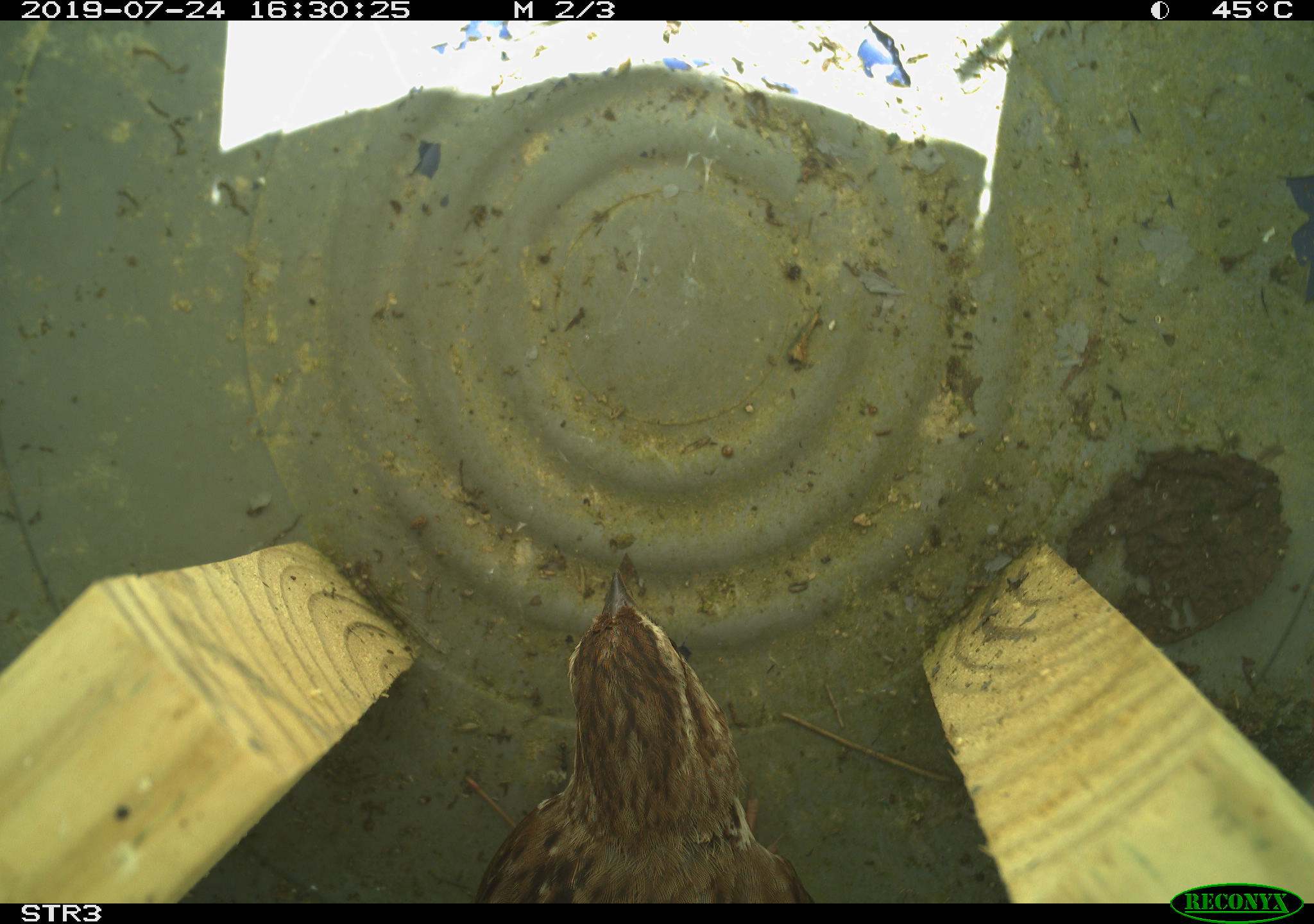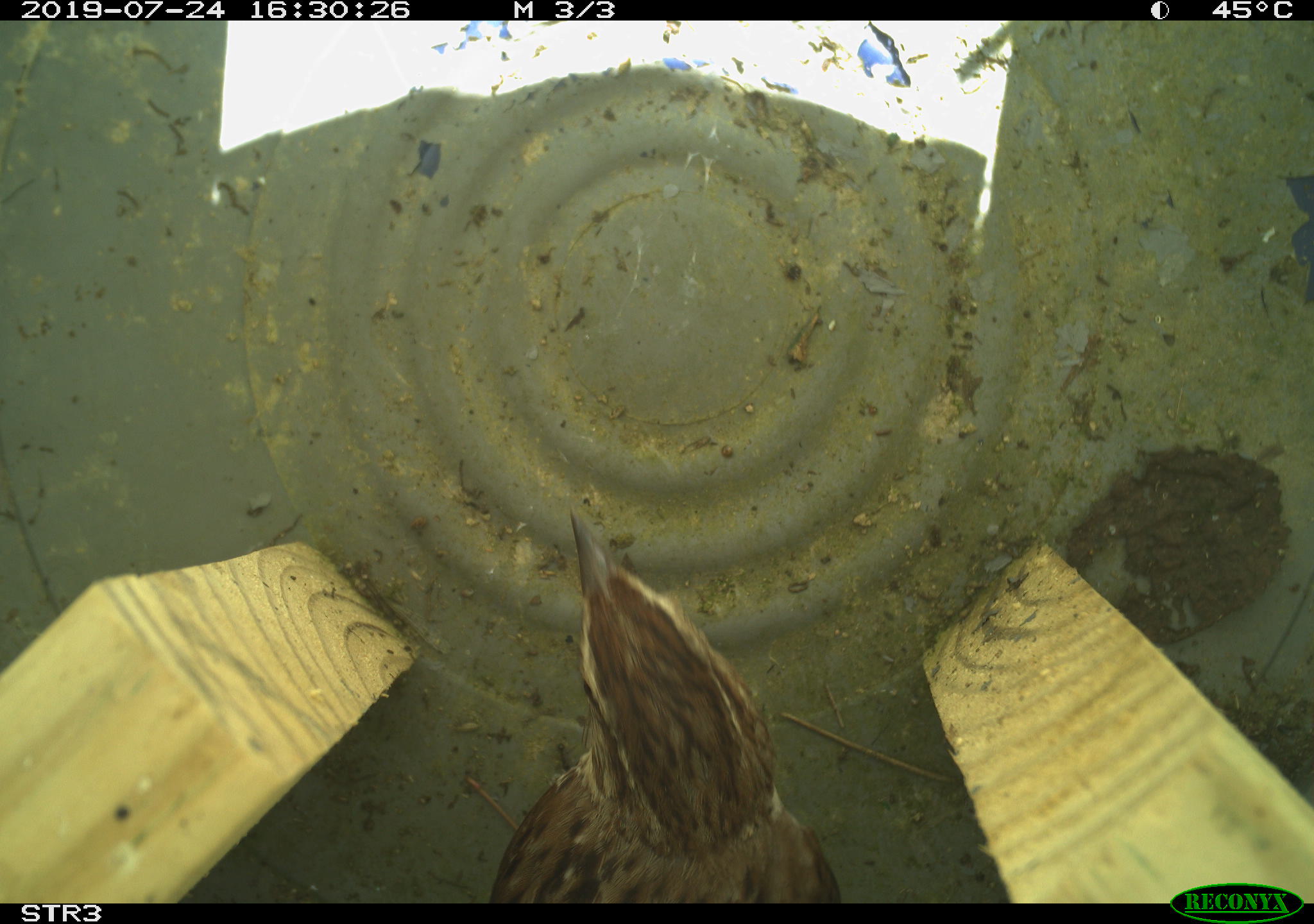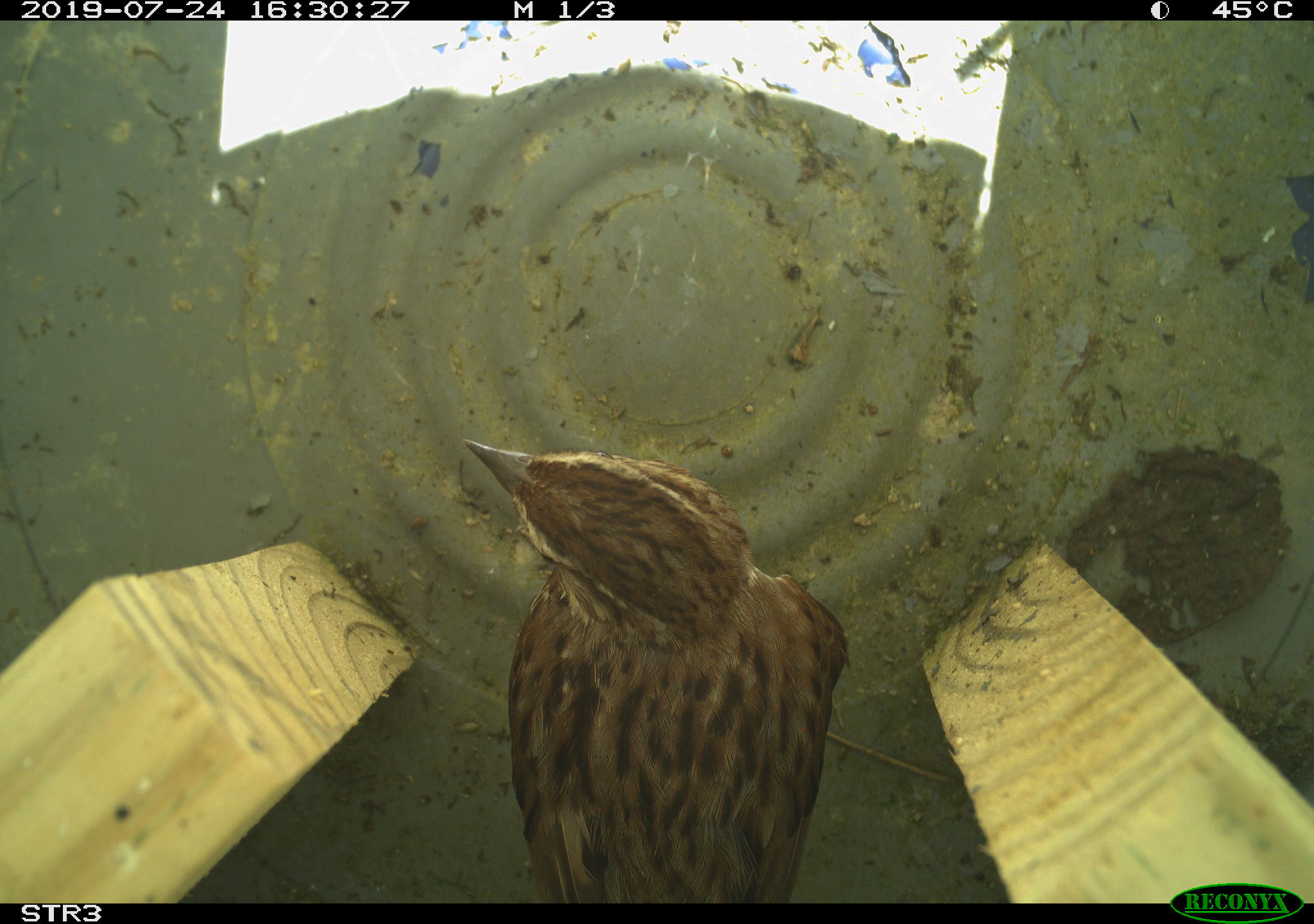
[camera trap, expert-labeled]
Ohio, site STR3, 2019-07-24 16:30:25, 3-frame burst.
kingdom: Animalia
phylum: Chordata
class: Aves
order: Passeriformes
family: Passerellidae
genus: Melospiza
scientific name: Melospiza melodia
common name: song sparrow